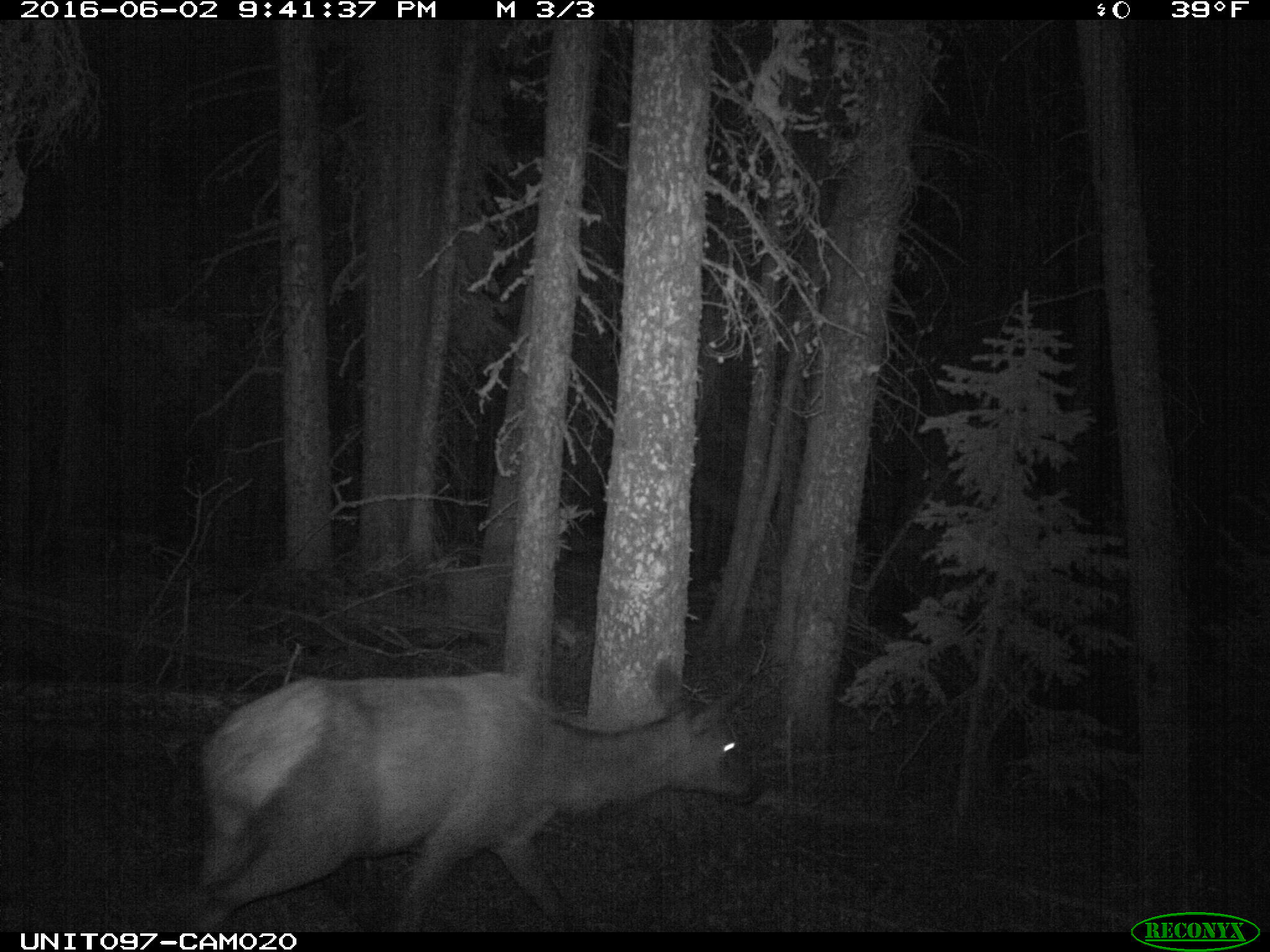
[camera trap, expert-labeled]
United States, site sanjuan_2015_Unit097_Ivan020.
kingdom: Animalia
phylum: Chordata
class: Mammalia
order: Artiodactyla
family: Cervidae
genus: Cervus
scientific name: Cervus elaphus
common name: red deer